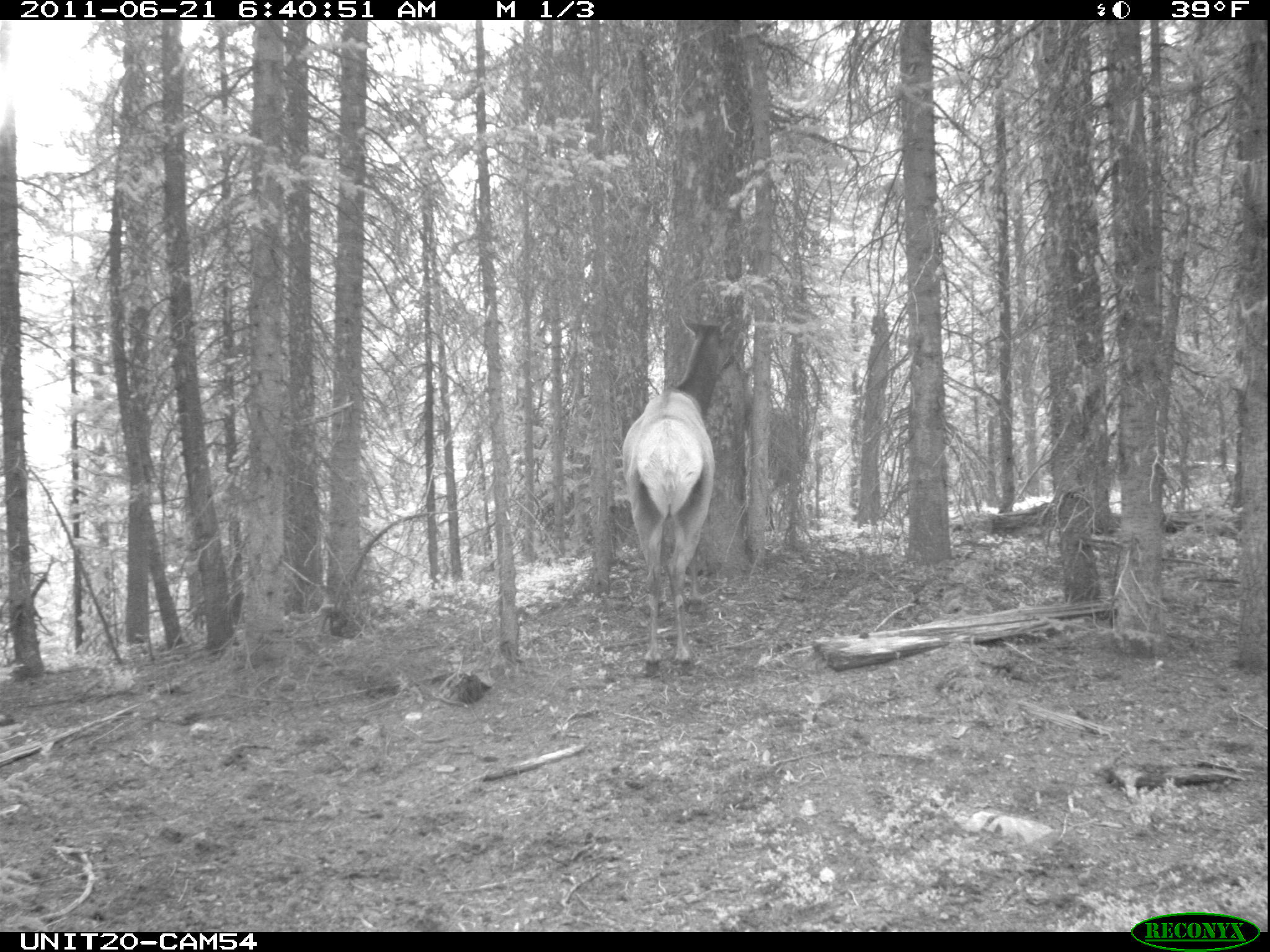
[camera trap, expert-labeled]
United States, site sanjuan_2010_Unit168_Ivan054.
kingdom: Animalia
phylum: Chordata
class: Mammalia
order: Artiodactyla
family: Cervidae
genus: Cervus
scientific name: Cervus elaphus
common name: red deer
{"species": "Cervus elaphus (red deer)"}